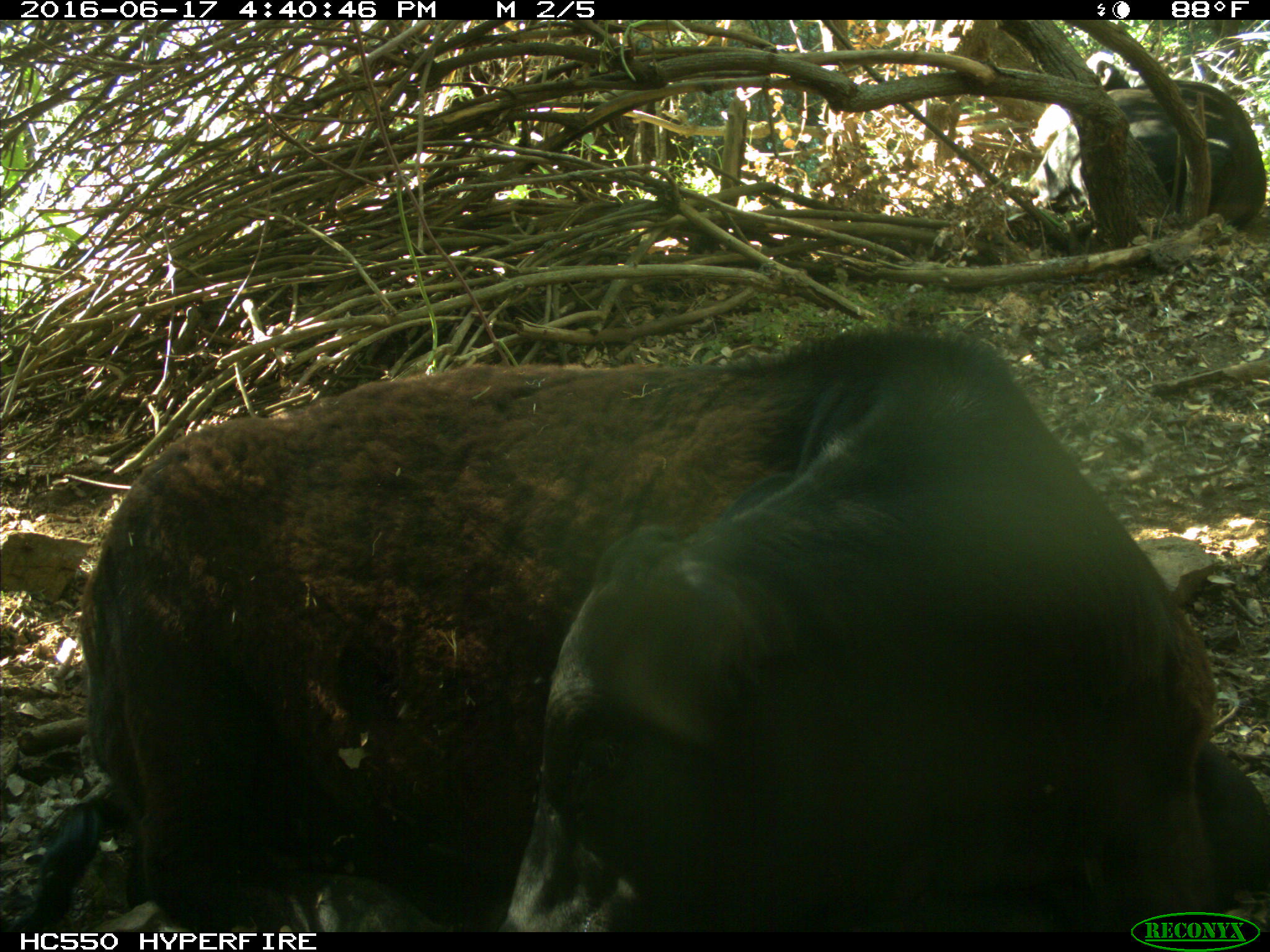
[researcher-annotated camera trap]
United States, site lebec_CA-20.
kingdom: Animalia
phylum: Chordata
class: Mammalia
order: Artiodactyla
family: Bovidae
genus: Bos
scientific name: Bos taurus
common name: domestic cow